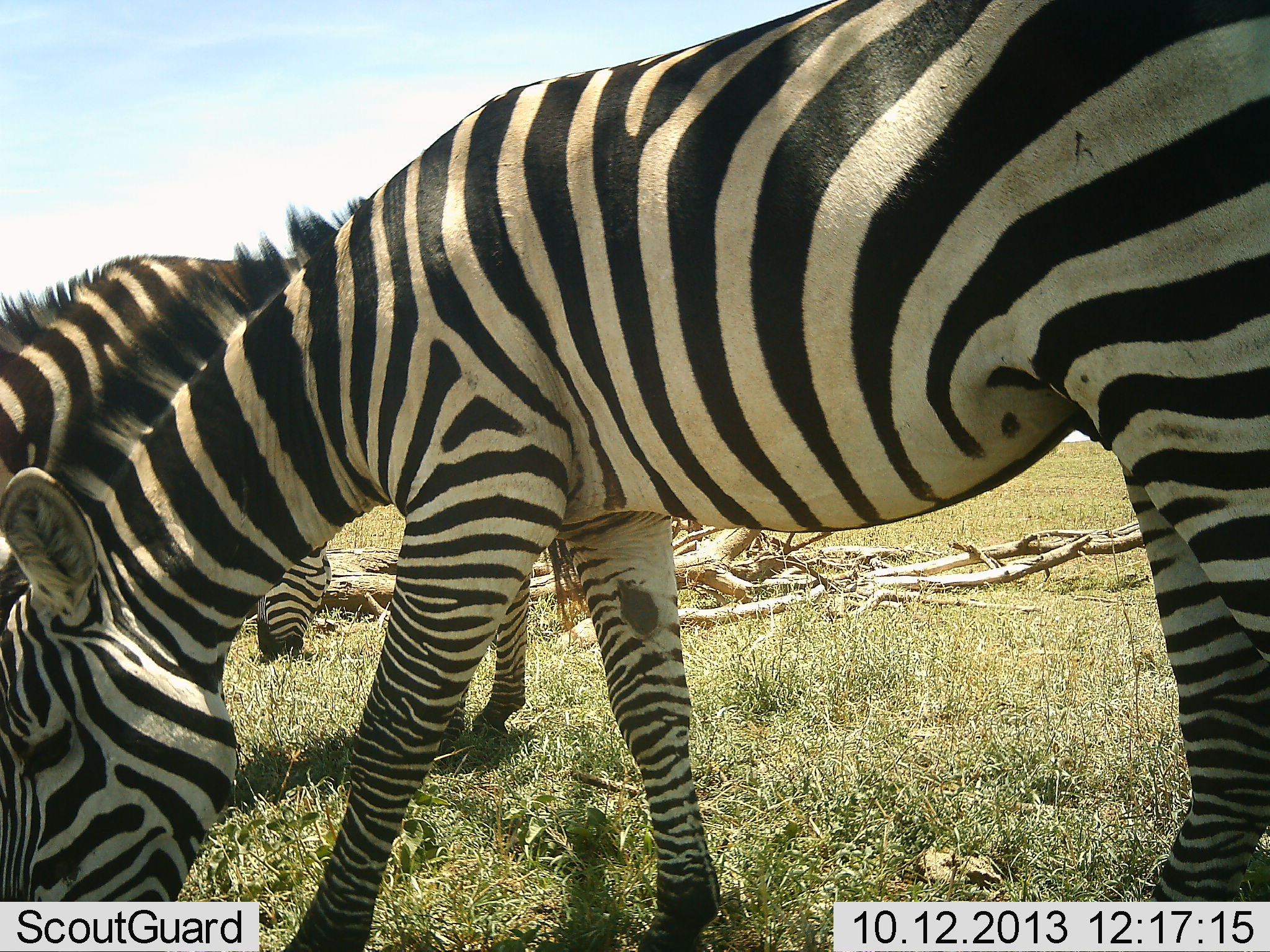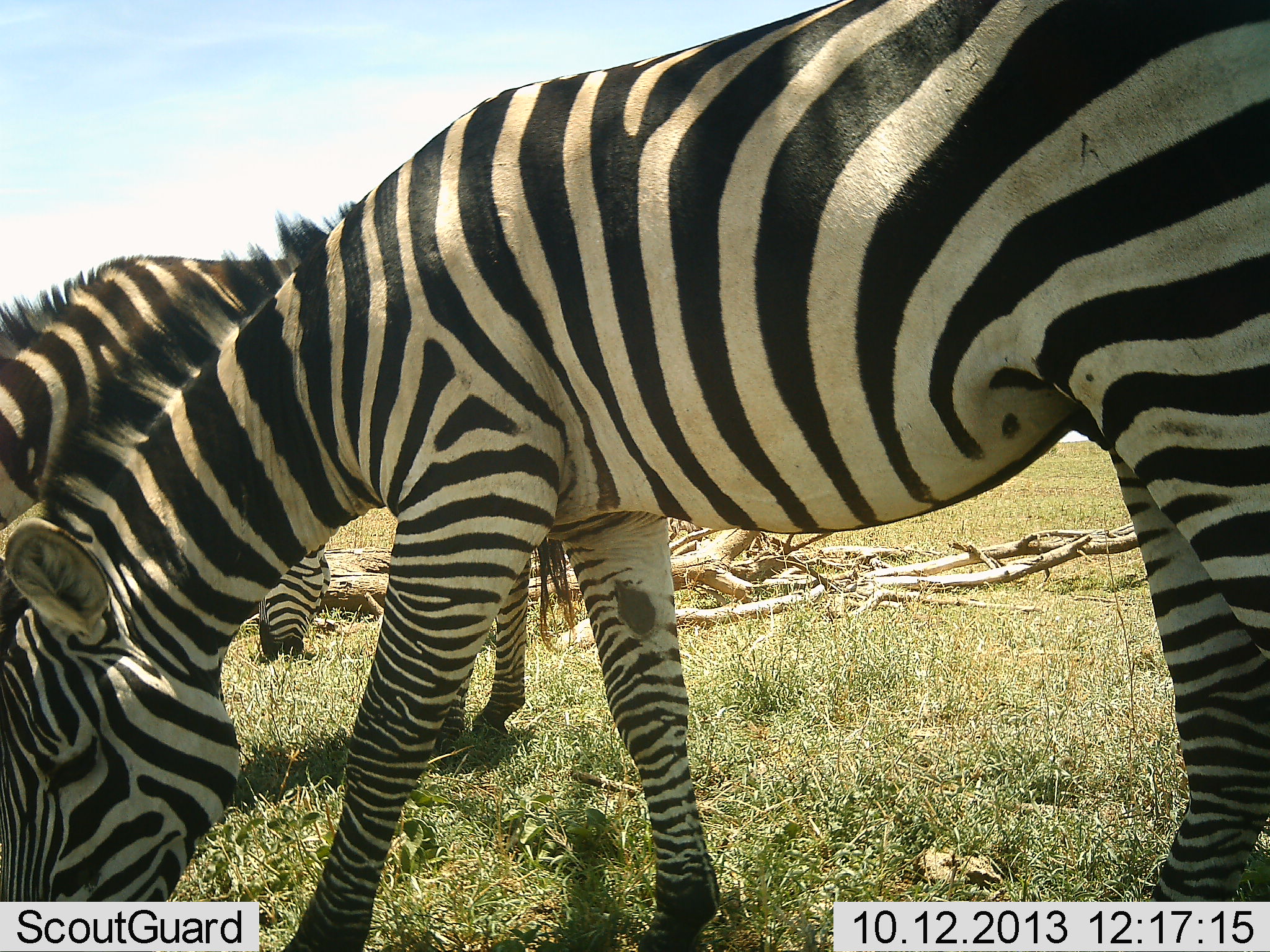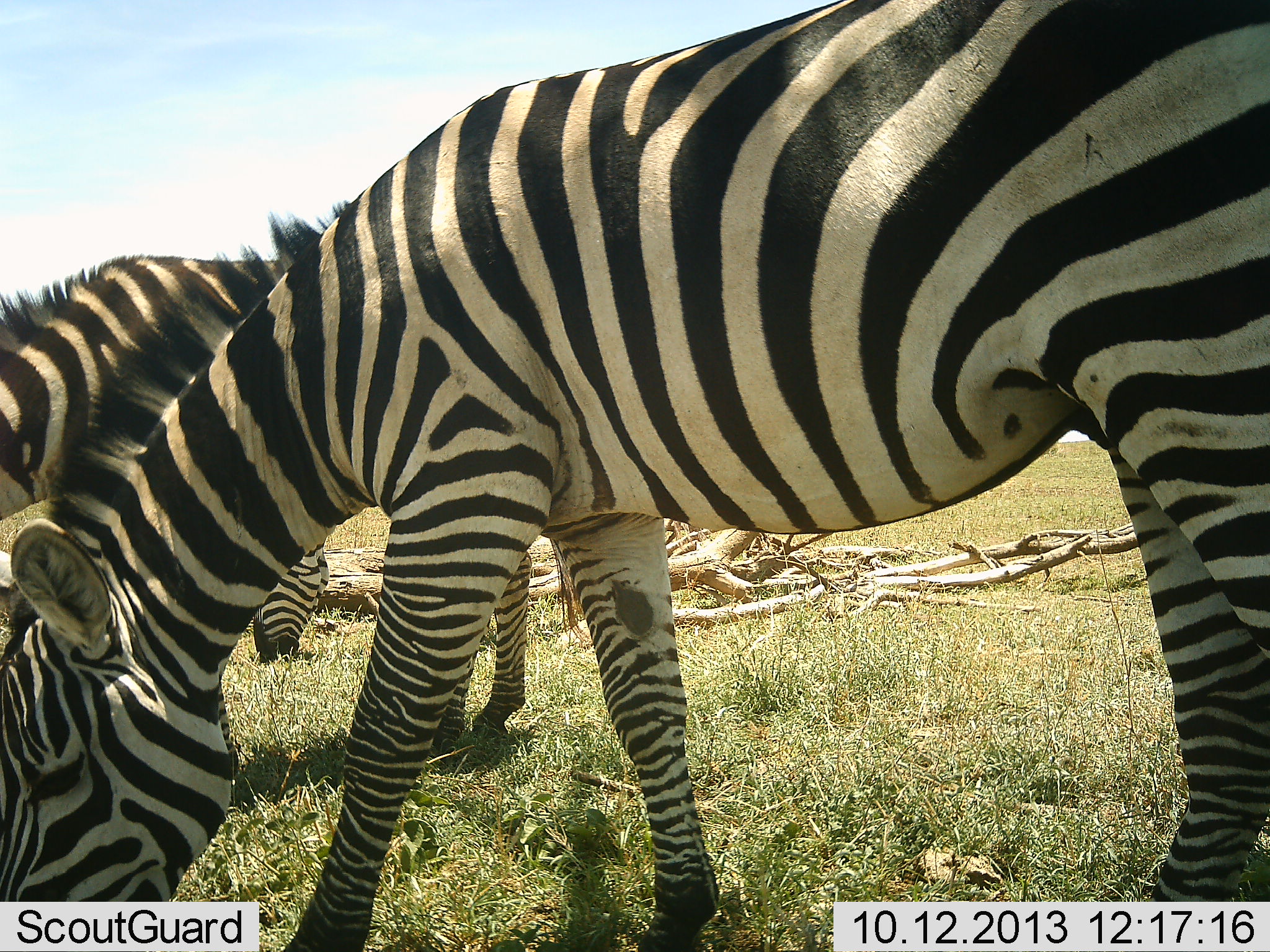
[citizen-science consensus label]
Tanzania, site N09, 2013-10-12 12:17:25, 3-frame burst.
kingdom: Animalia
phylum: Chordata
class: Mammalia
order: Perissodactyla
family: Equidae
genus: Equus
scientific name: Equus quagga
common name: plains zebra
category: zebra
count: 3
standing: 16%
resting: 0%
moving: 0%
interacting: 0%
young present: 0%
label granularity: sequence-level